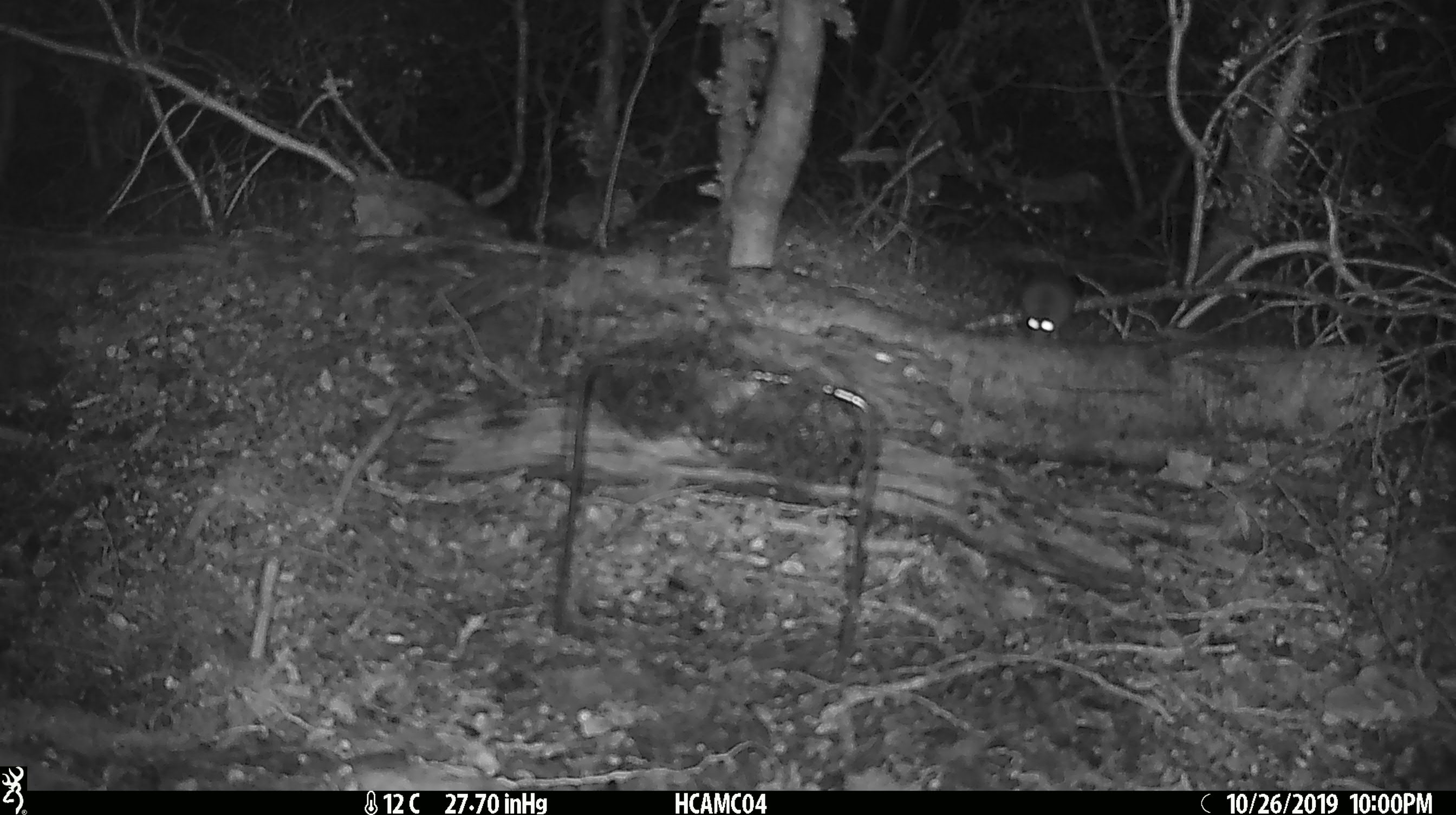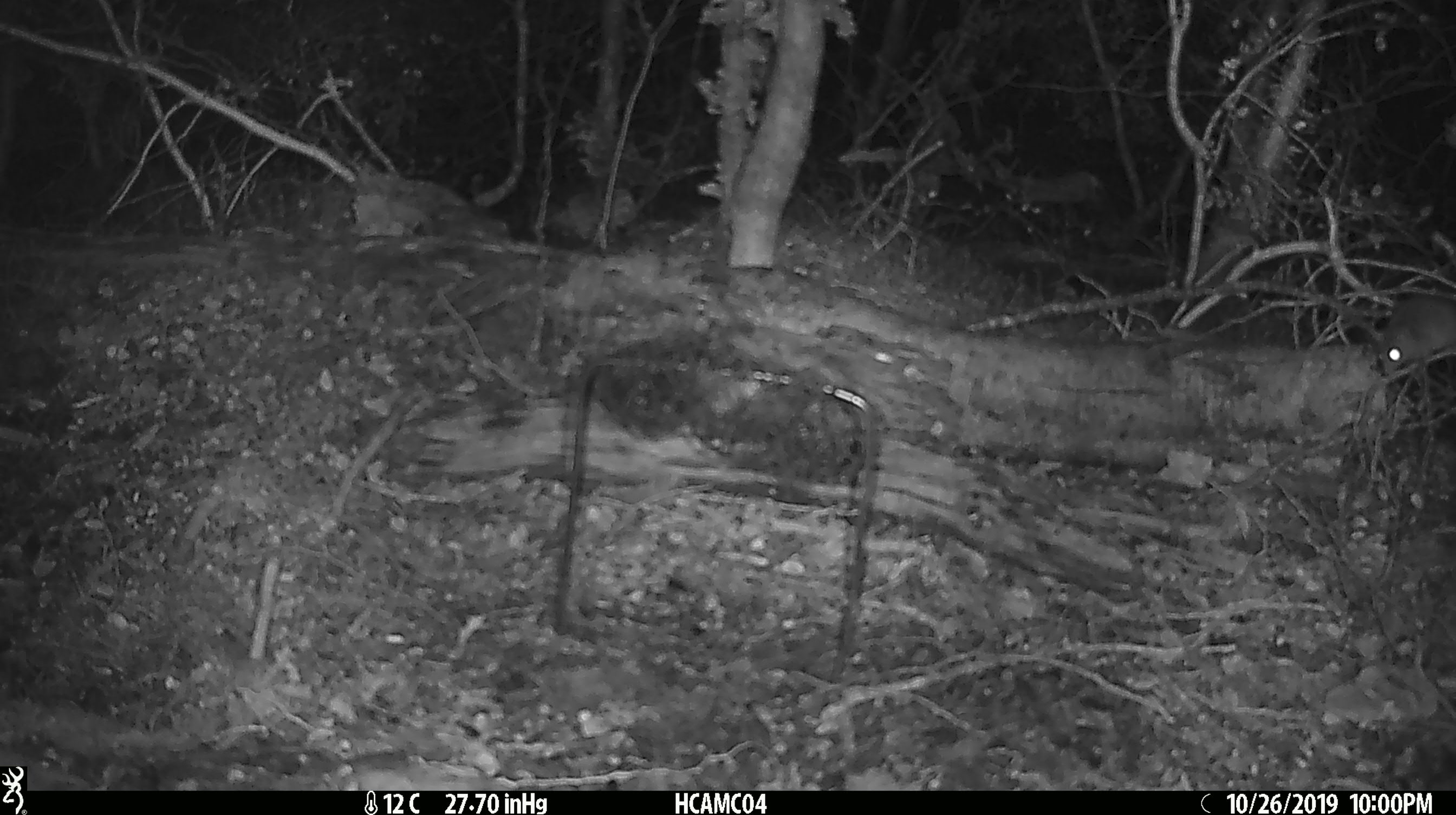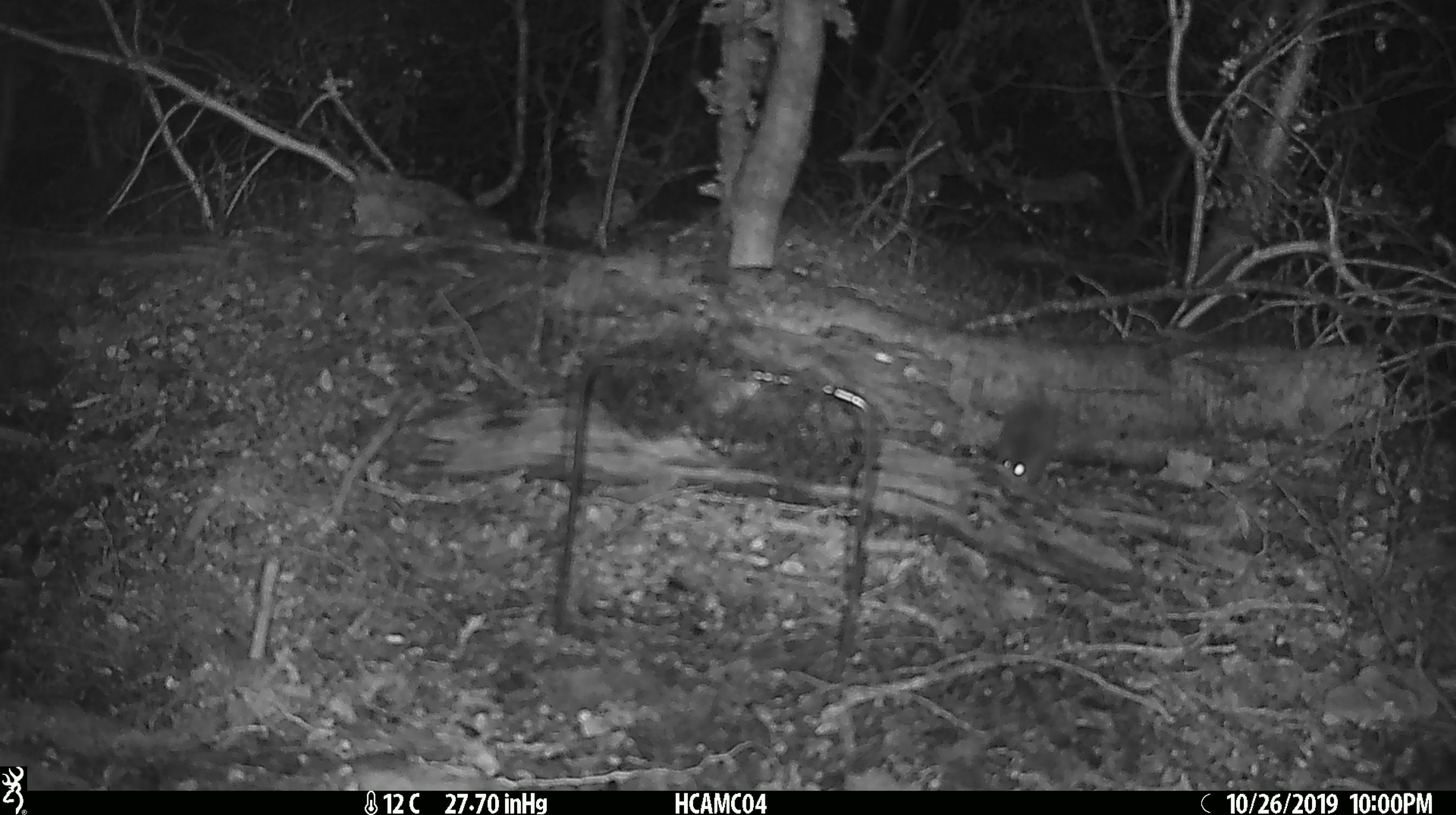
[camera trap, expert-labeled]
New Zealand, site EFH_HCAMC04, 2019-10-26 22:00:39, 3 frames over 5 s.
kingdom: Animalia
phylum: Chordata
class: Mammalia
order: Rodentia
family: Muridae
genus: Mus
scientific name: Mus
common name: mouse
Mouse (Mus).